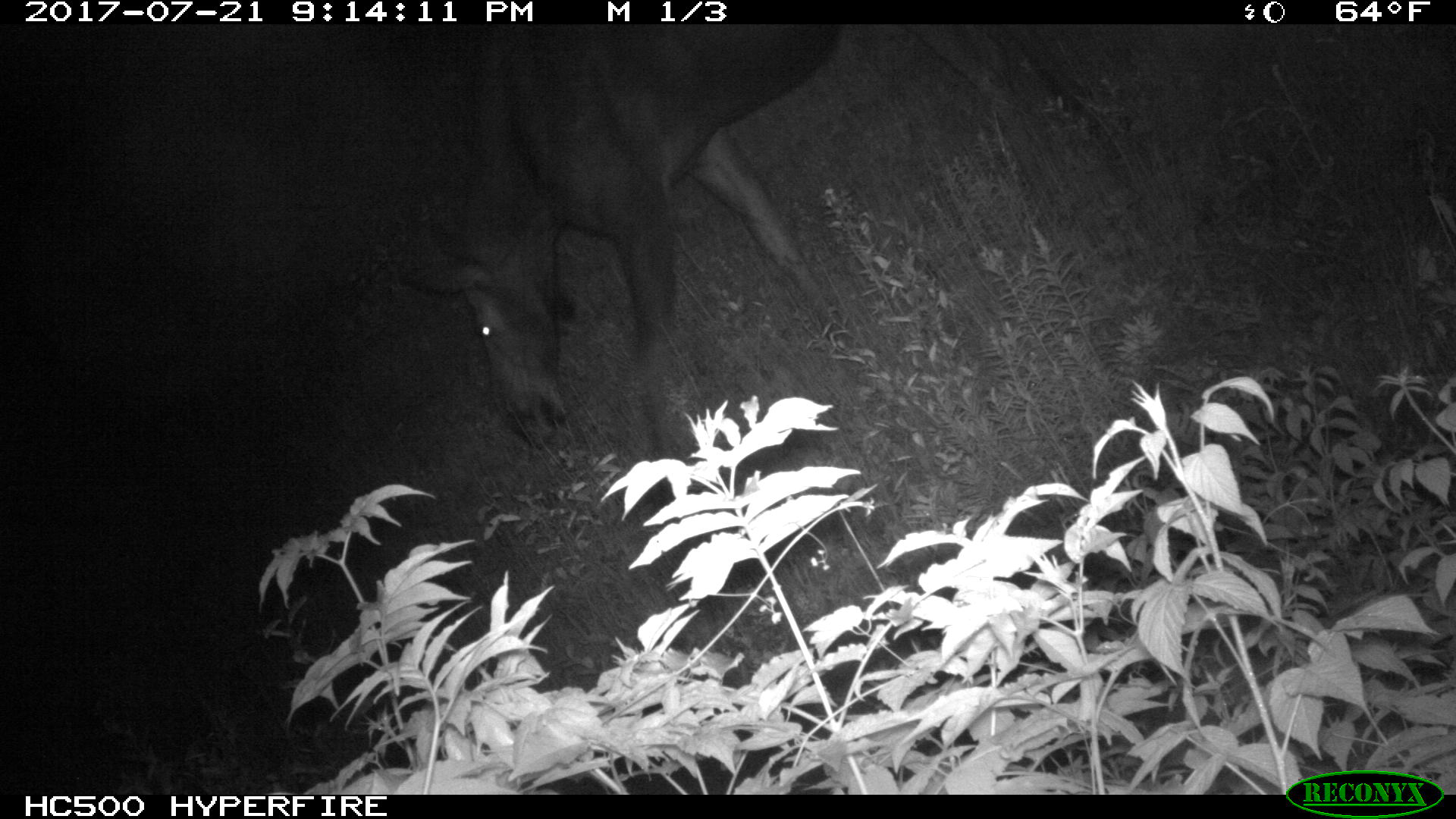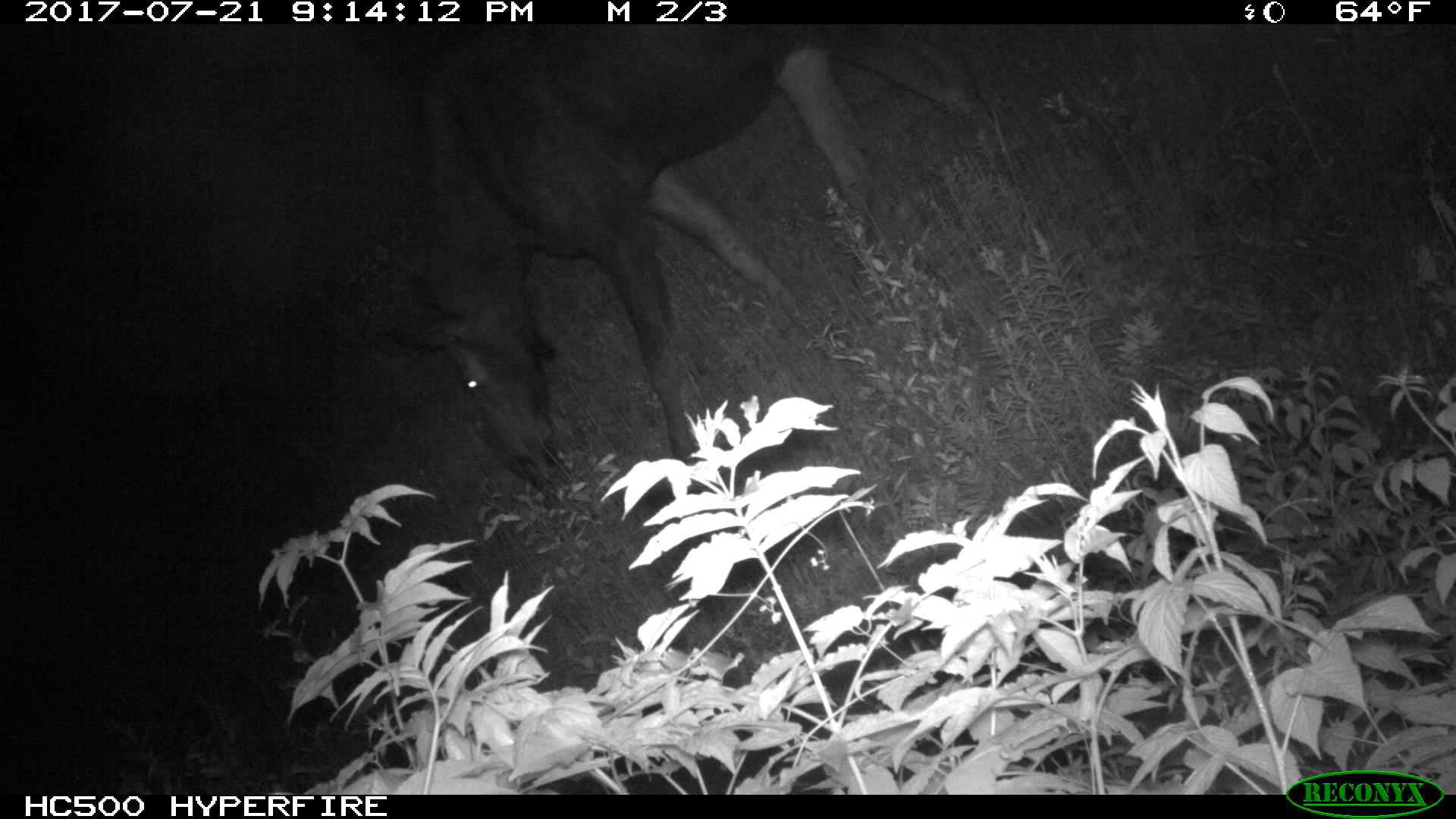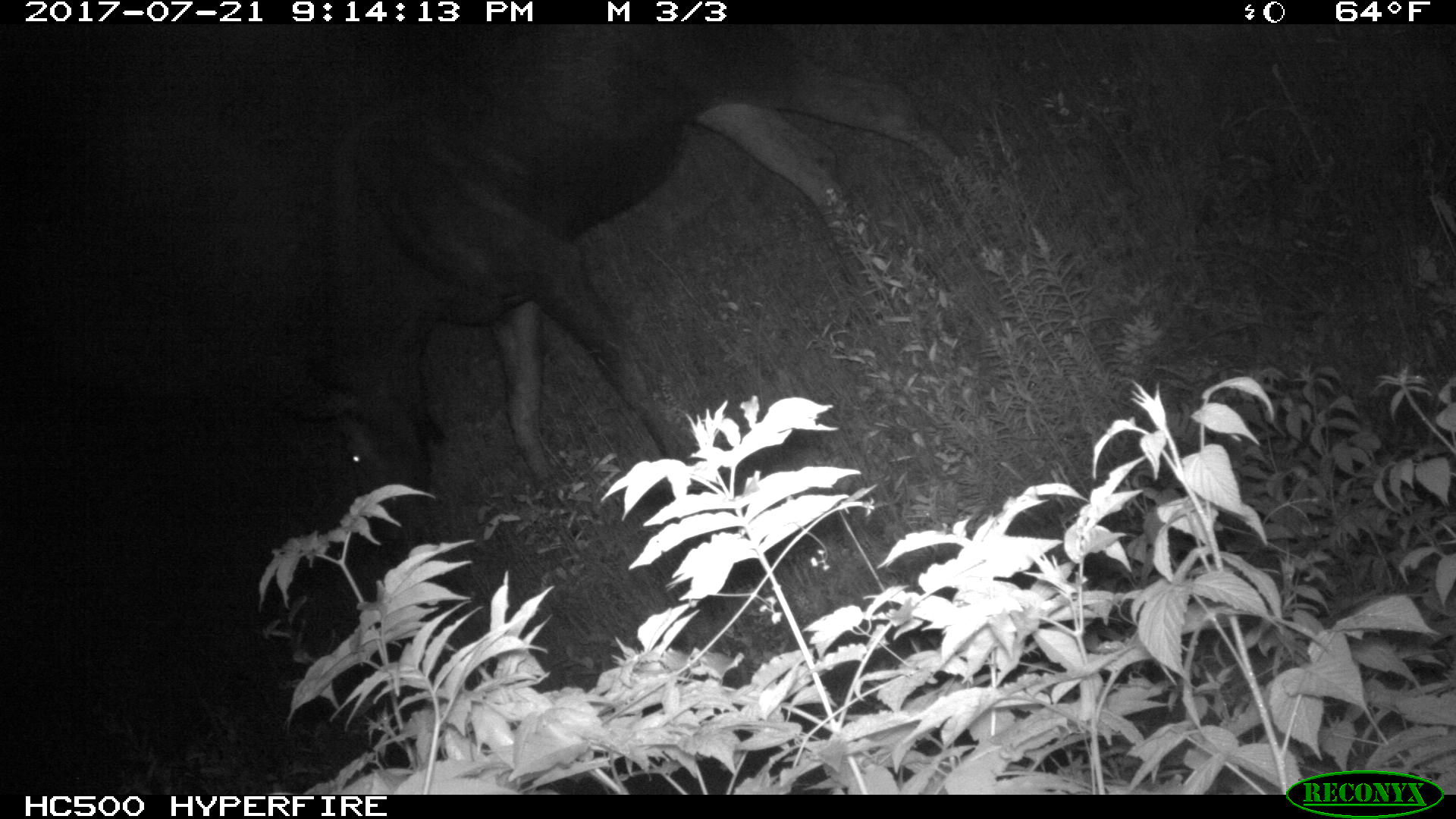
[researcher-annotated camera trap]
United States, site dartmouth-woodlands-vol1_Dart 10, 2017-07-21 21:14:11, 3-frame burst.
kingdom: Animalia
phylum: Chordata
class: Mammalia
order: Artiodactyla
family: Cervidae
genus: Alces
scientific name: Alces alces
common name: moose